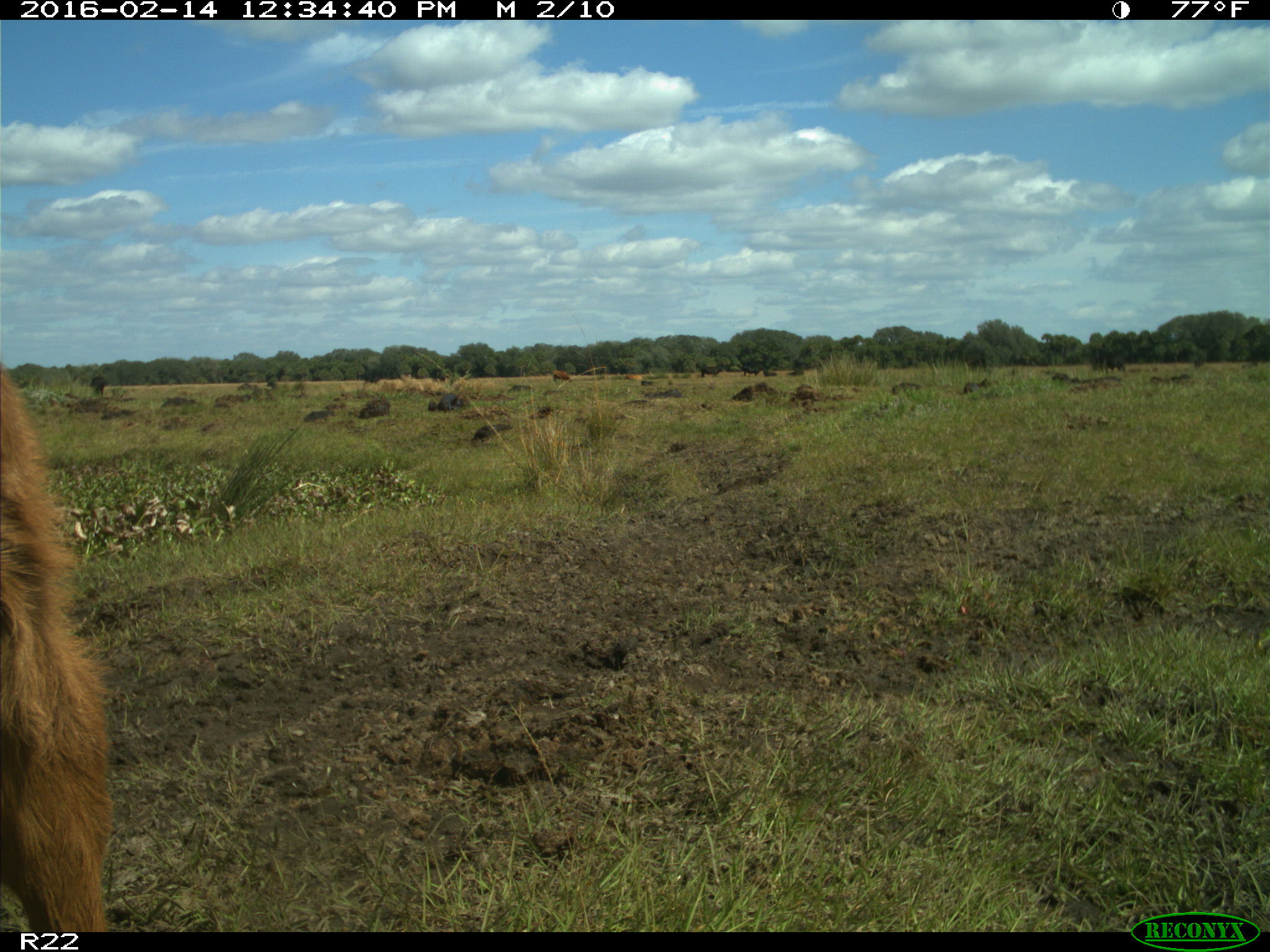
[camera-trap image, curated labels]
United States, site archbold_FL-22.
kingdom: Animalia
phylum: Chordata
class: Mammalia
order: Artiodactyla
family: Bovidae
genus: Bos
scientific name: Bos taurus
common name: domestic cow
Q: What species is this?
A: Bos taurus (domestic cow).